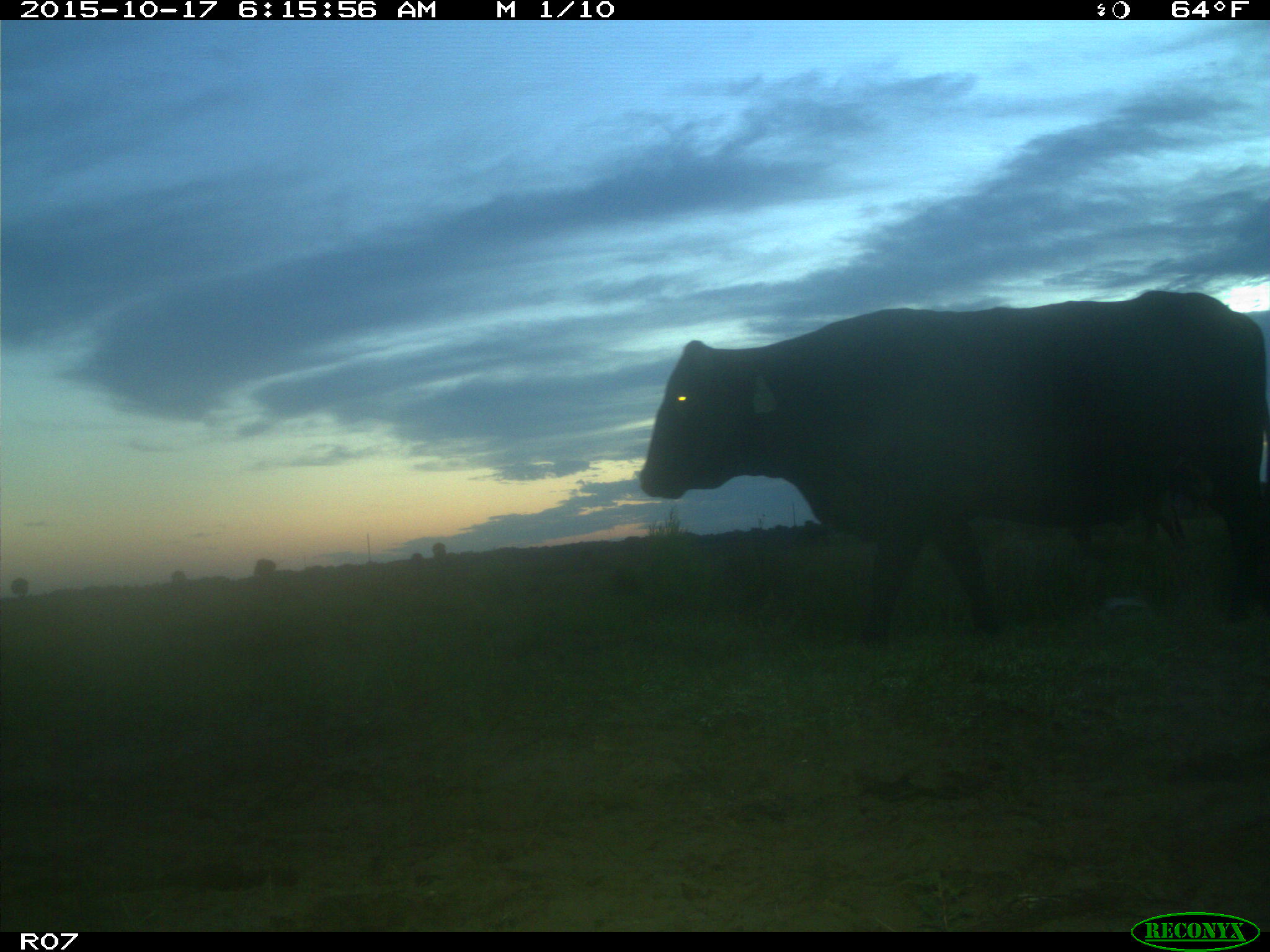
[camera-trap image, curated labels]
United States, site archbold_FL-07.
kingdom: Animalia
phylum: Chordata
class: Mammalia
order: Artiodactyla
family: Bovidae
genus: Bos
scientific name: Bos taurus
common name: domestic cow